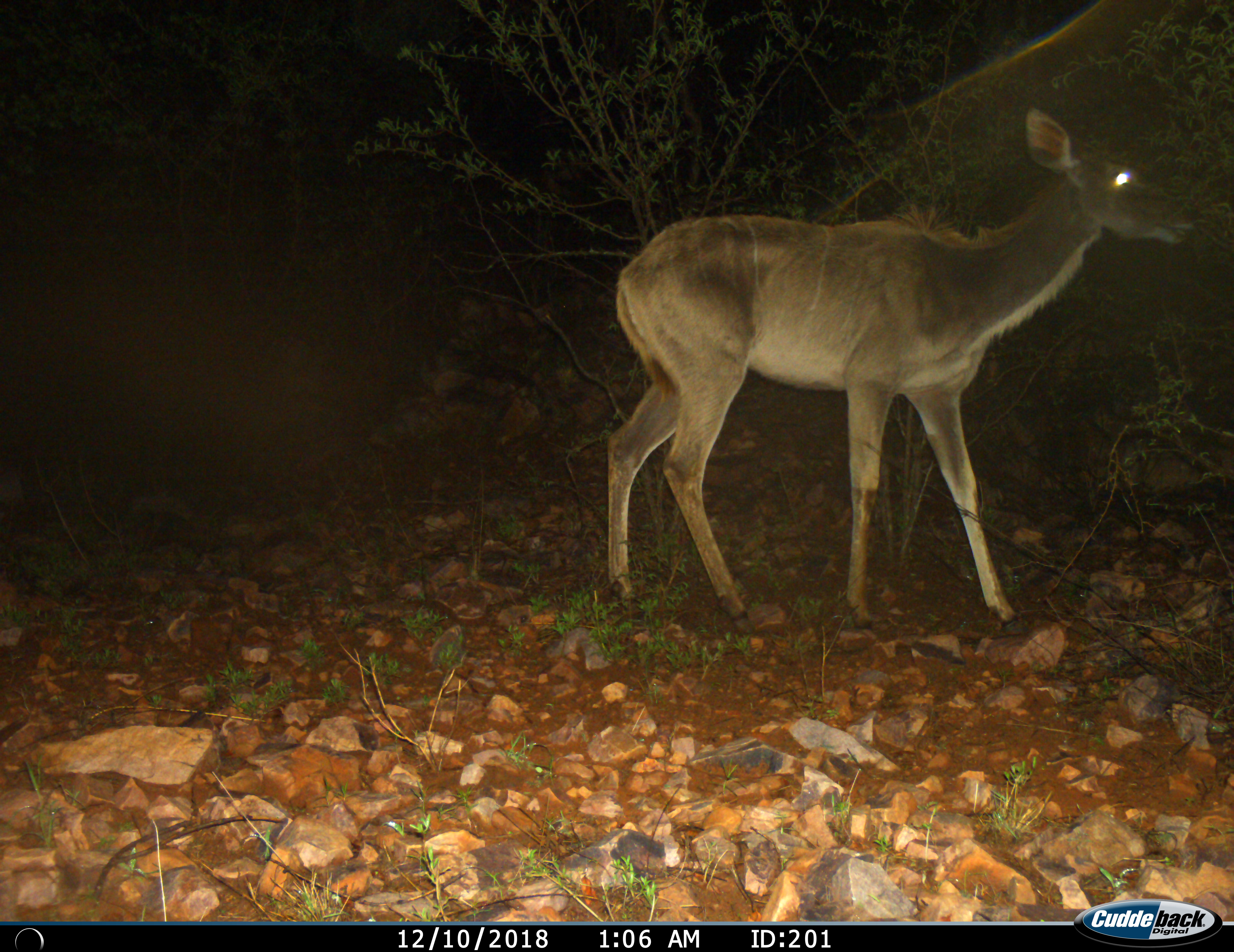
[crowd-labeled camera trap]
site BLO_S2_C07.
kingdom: Animalia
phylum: Chordata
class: Mammalia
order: Artiodactyla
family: Bovidae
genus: Tragelaphus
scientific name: Tragelaphus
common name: kudu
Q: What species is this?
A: Kudu (Tragelaphus).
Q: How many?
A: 1.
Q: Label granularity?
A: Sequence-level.